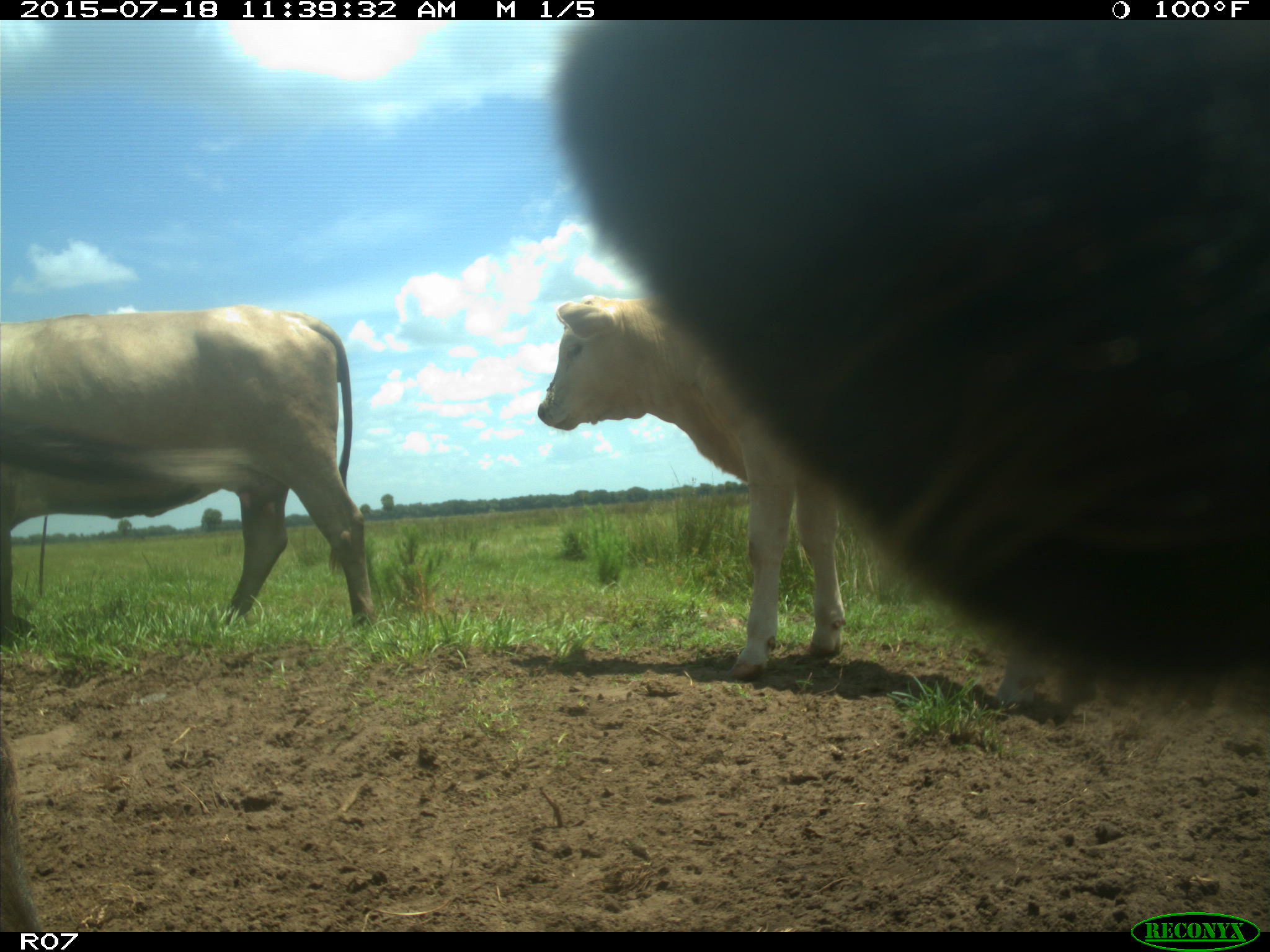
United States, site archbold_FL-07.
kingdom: Animalia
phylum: Chordata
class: Mammalia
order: Artiodactyla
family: Bovidae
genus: Bos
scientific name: Bos taurus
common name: domestic cow